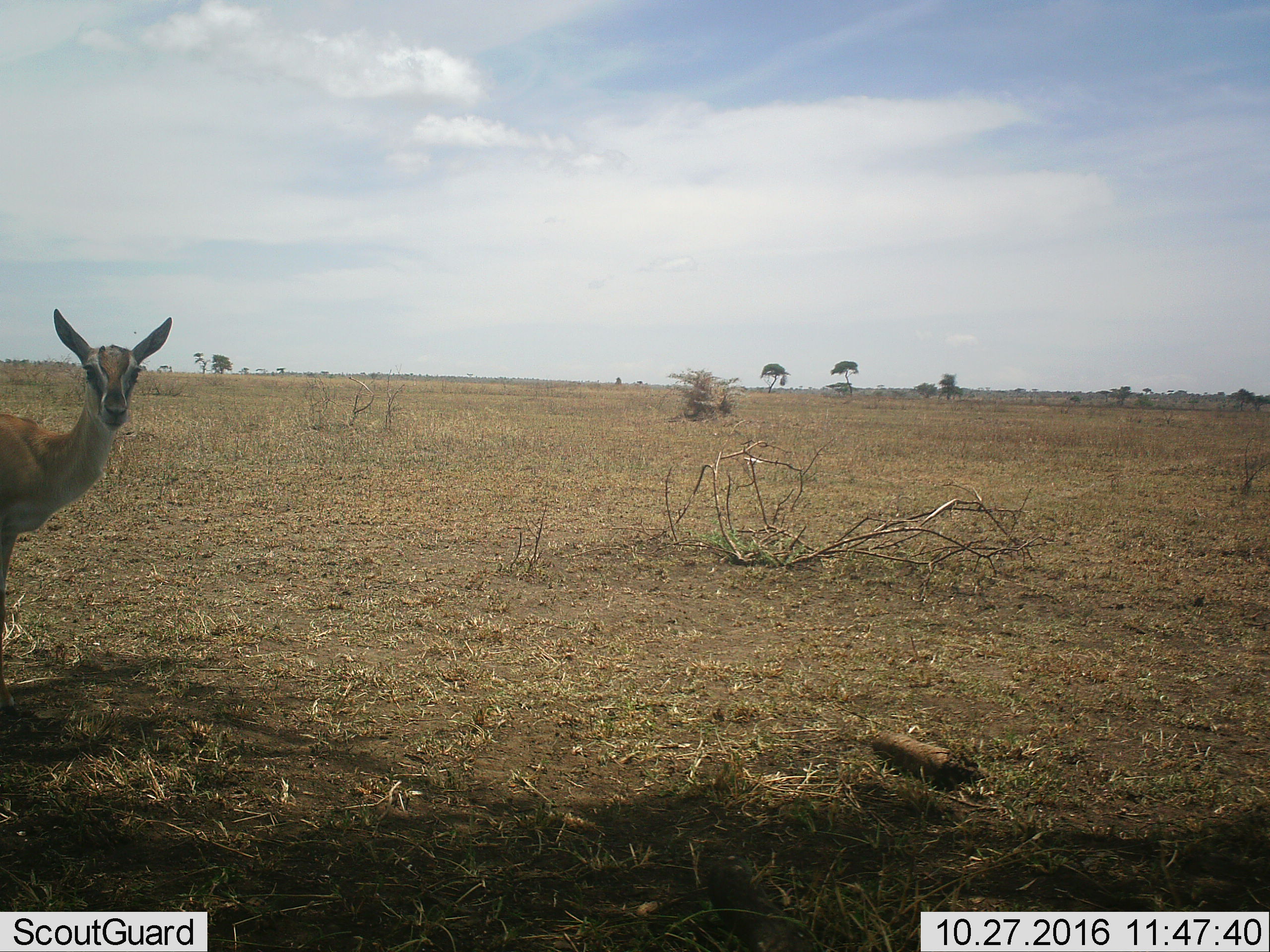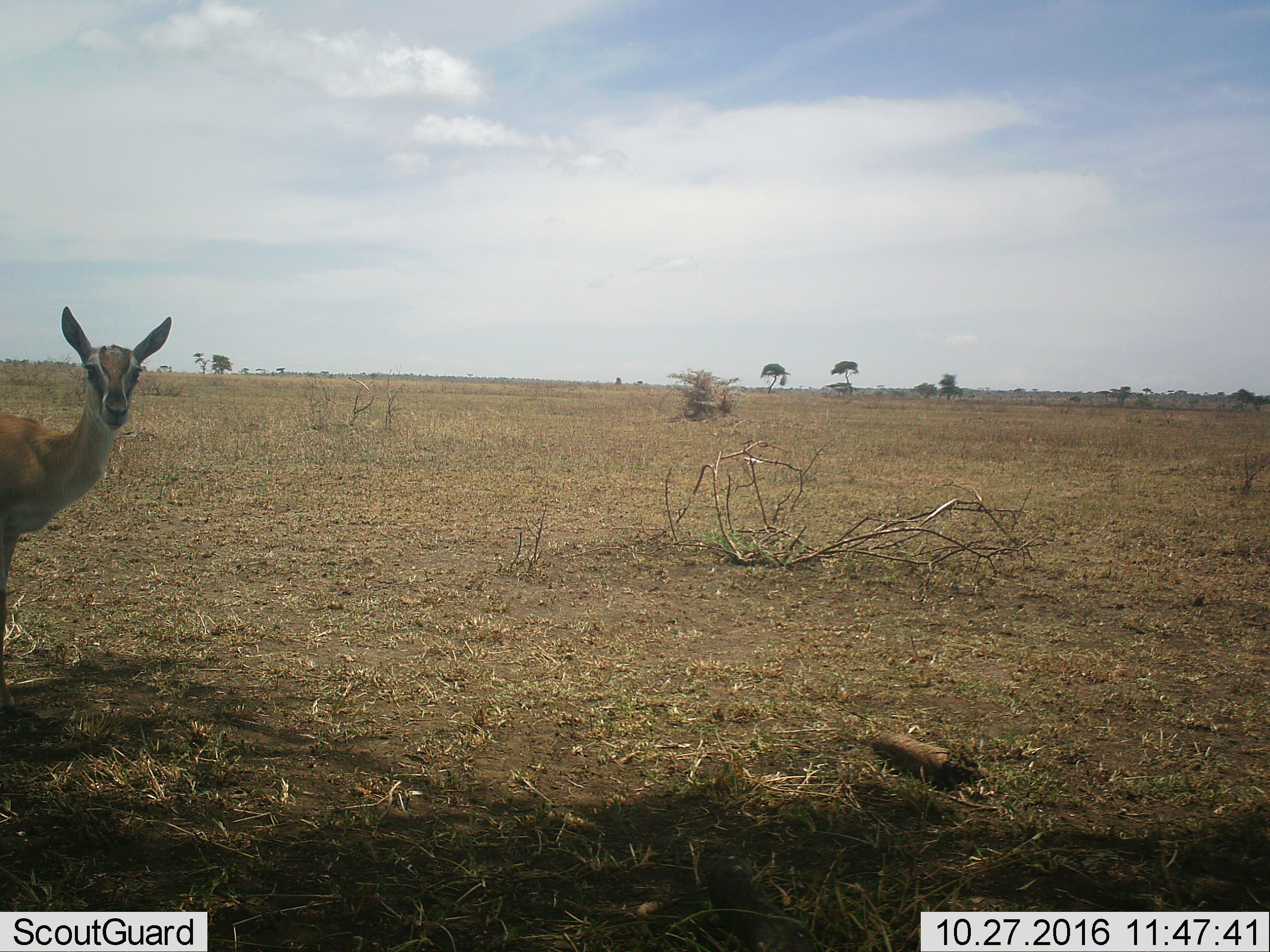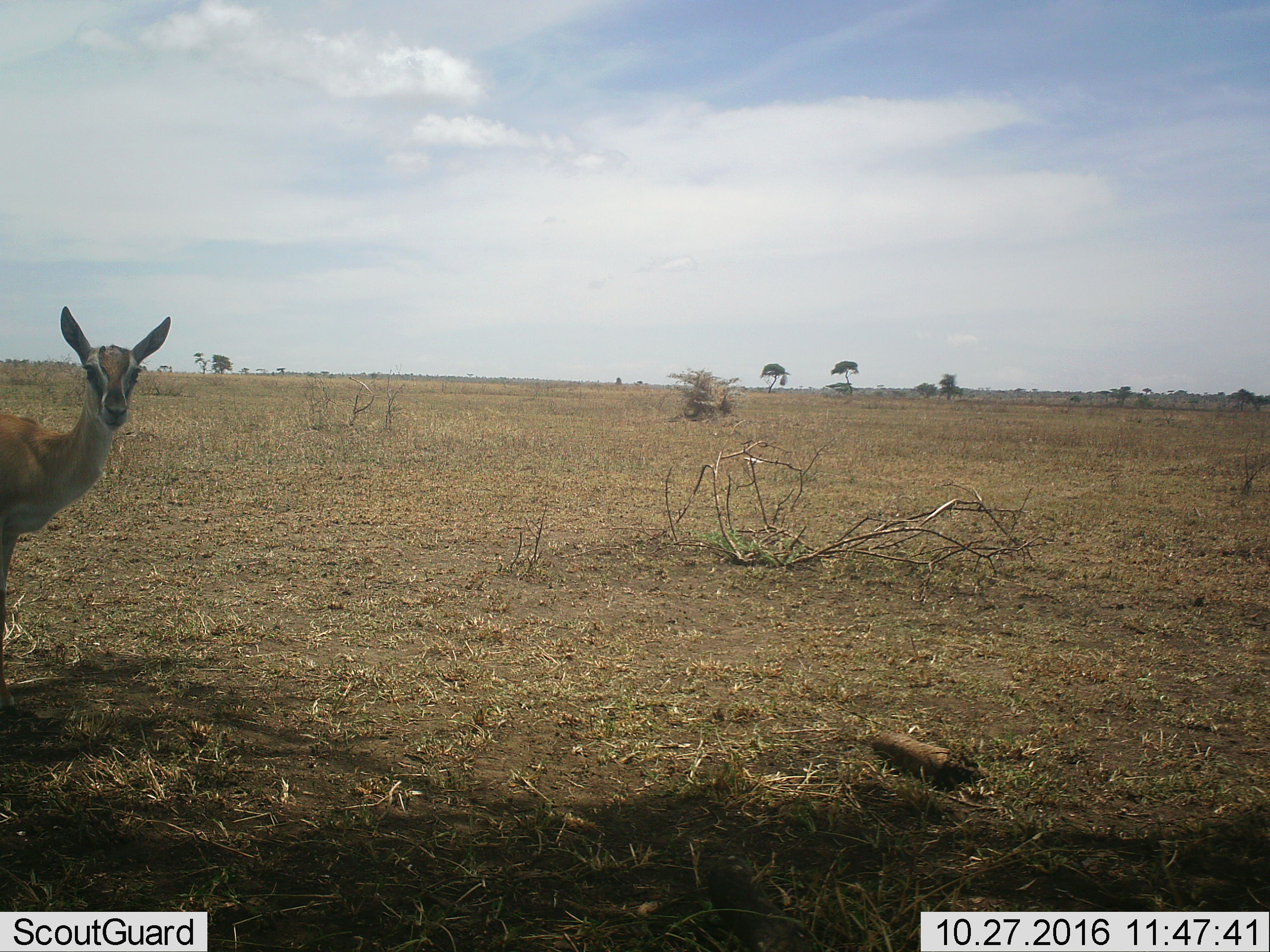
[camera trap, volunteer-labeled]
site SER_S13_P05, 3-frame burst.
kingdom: Animalia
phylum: Chordata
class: Mammalia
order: Artiodactyla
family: Bovidae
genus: Eudorcas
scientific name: Eudorcas thomsonii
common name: thomson's gazelle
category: gazellethomsons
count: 1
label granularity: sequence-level